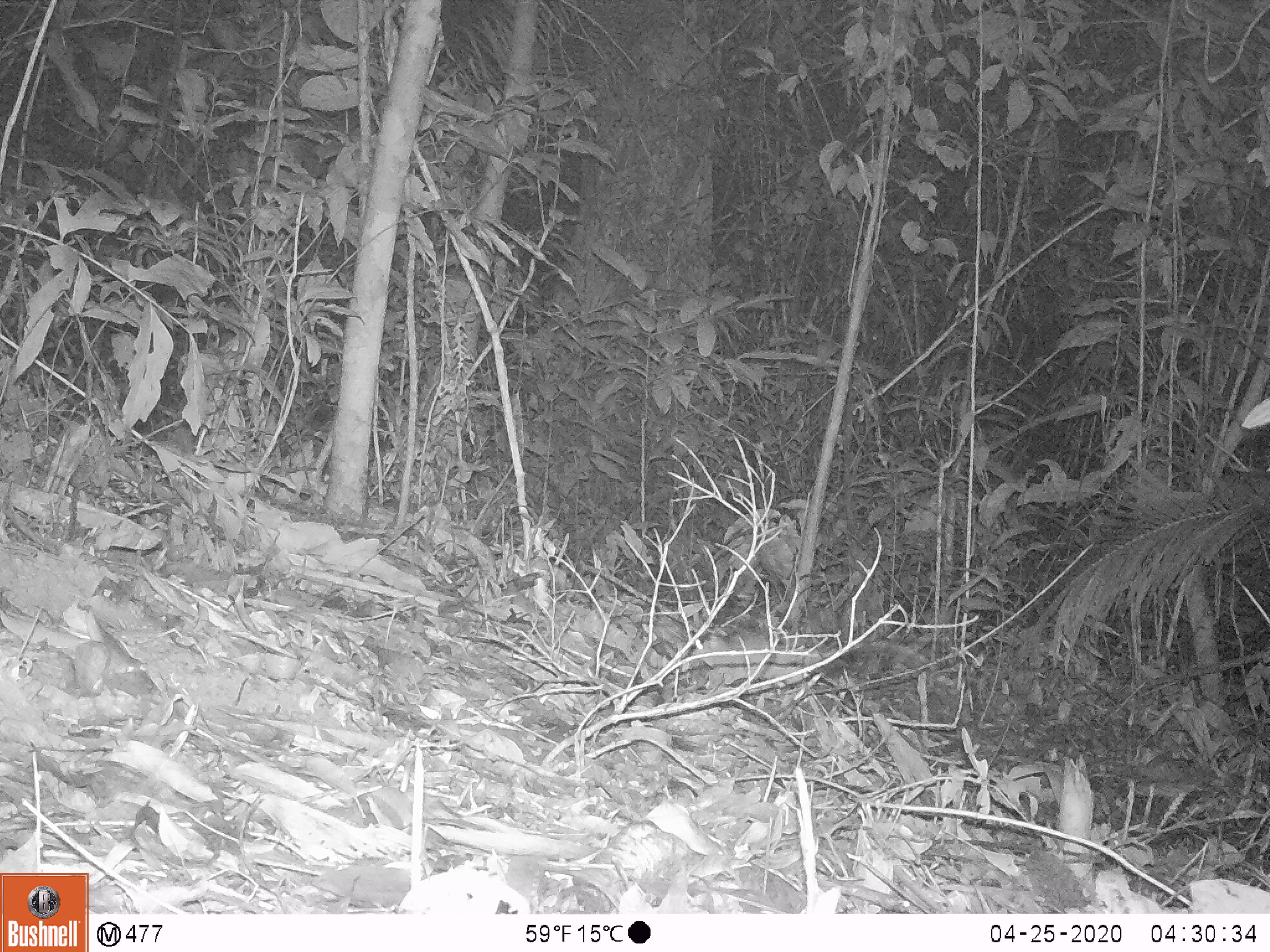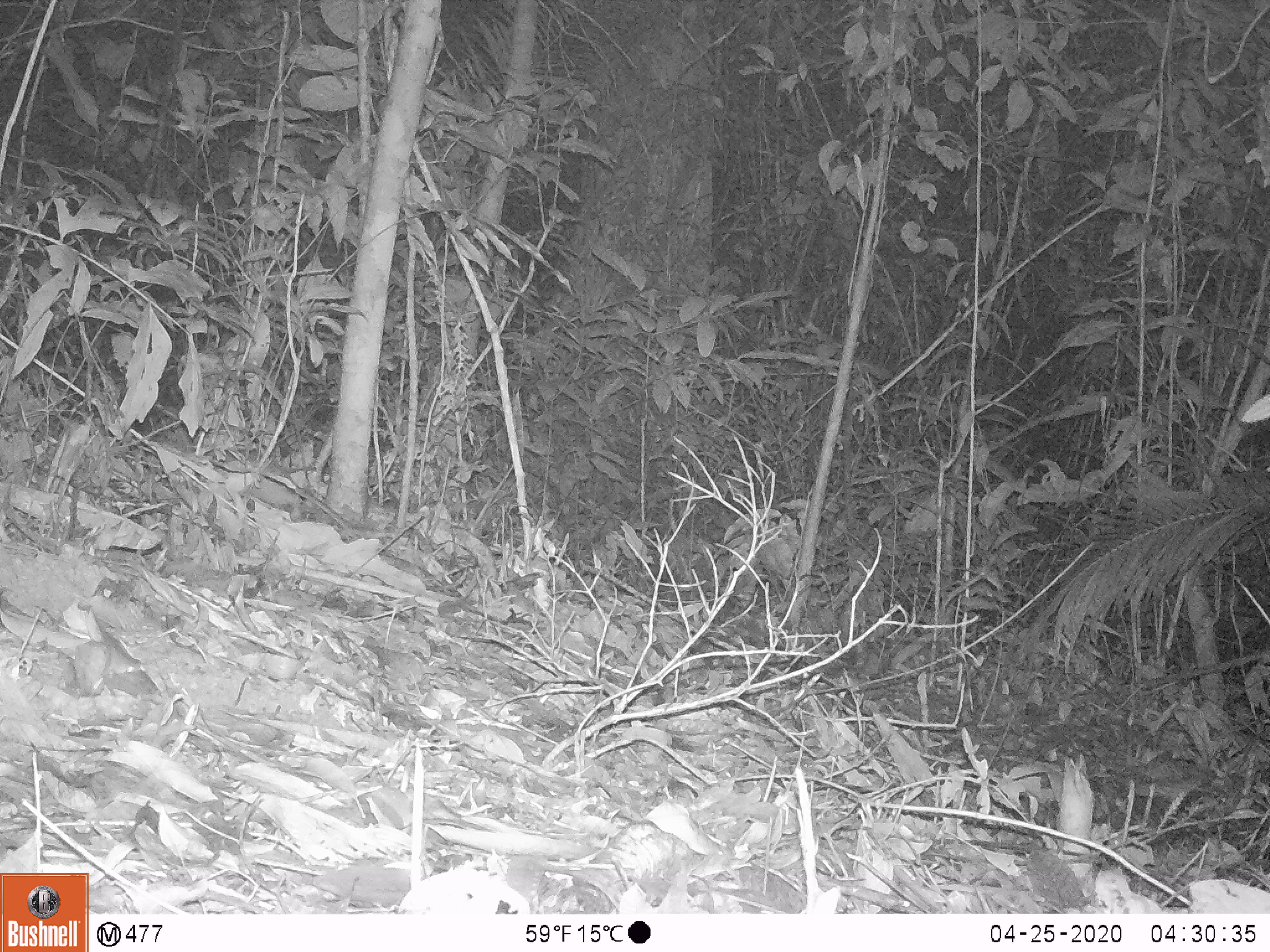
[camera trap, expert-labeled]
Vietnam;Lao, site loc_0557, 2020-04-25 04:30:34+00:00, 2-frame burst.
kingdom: Animalia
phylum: Chordata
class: Mammalia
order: Rodentia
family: Muridae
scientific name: Muridae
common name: old-world mice and rats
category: unidentified murid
Unidentified murid (old-world mice and rats) (Muridae). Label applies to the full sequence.